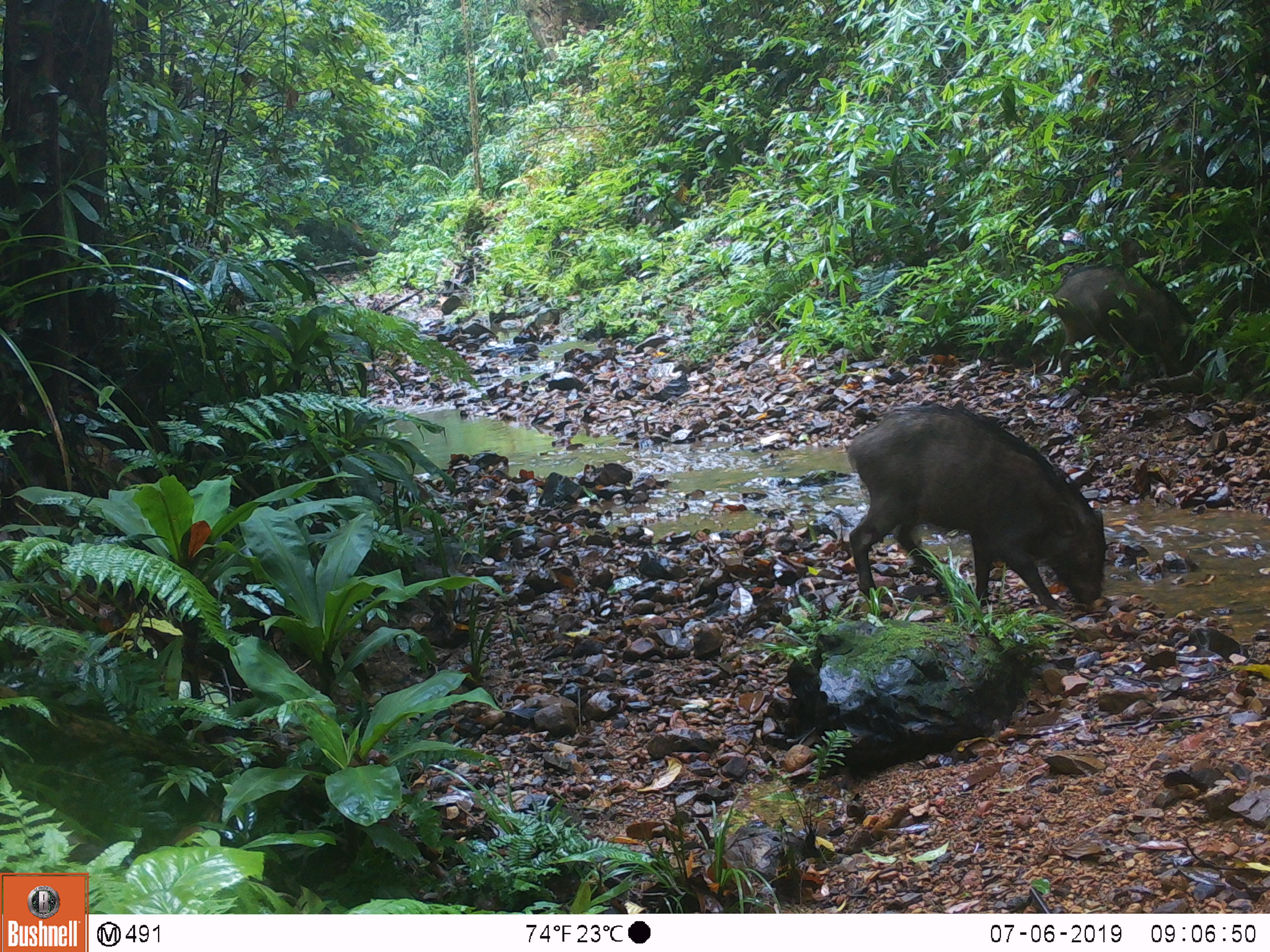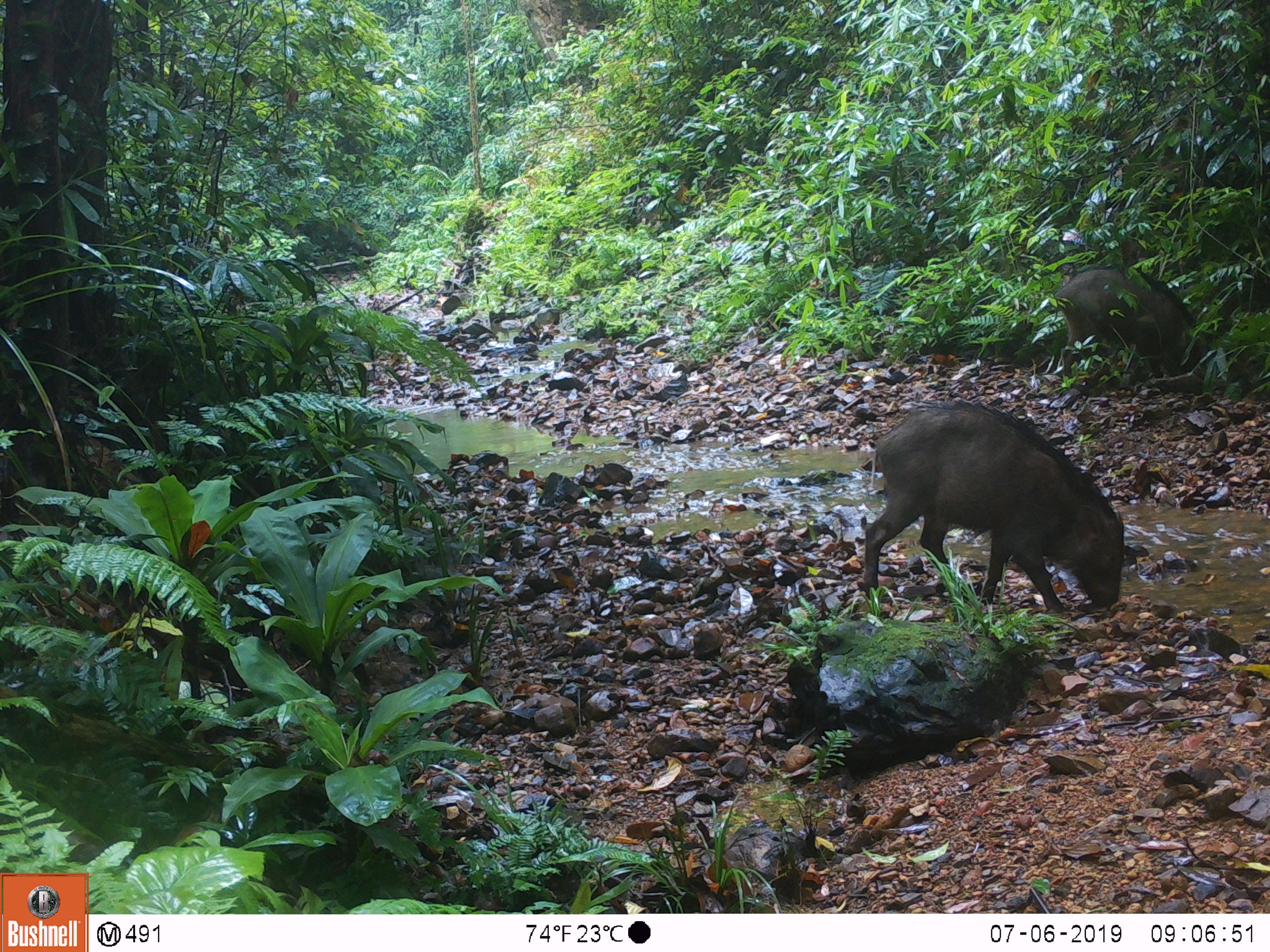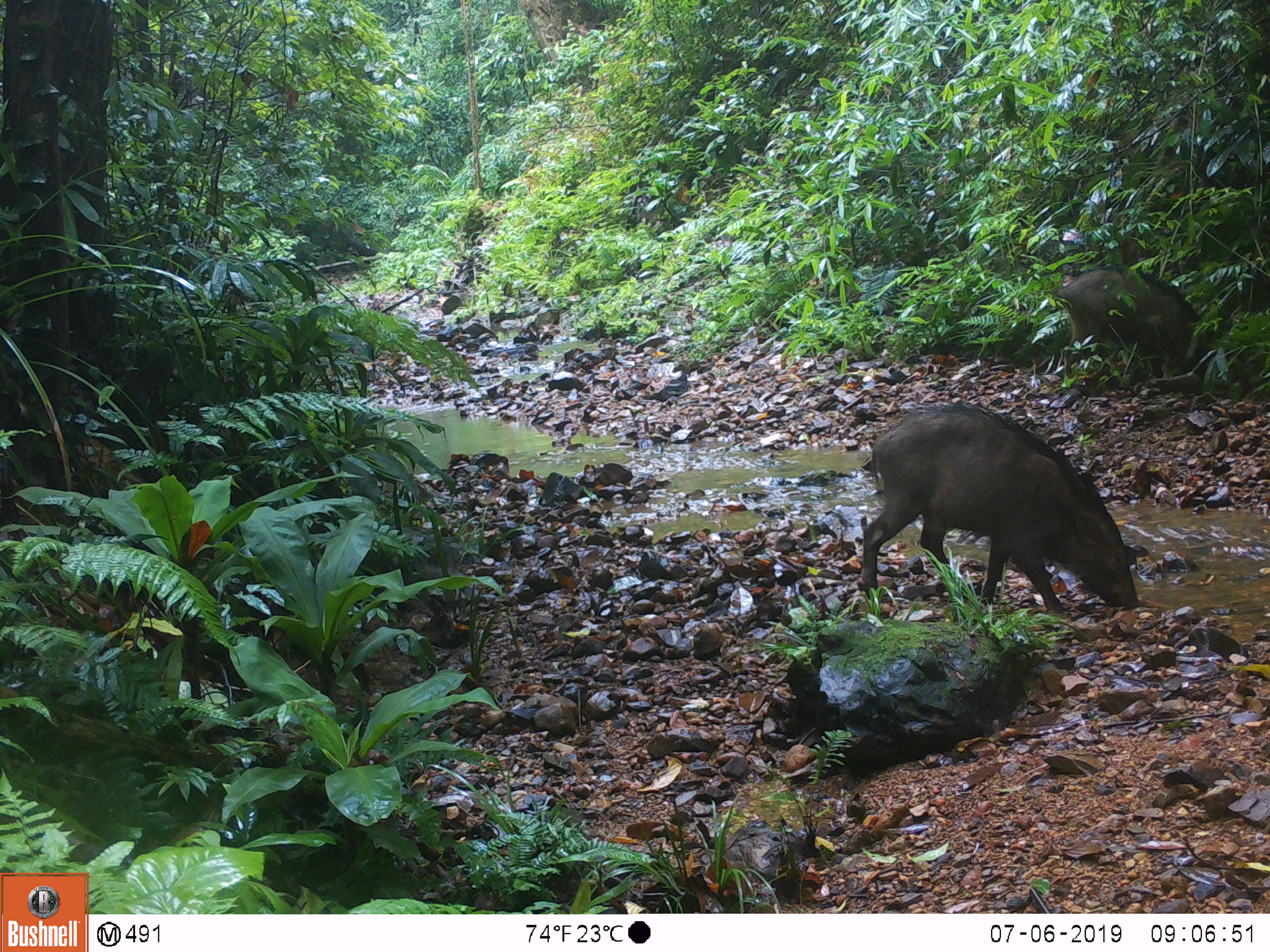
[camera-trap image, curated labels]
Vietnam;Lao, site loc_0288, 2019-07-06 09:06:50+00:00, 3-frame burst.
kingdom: Animalia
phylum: Chordata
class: Mammalia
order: Artiodactyla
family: Suidae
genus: Sus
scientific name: Sus scrofa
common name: eurasian wild pig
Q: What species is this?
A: Eurasian wild pig (Sus scrofa).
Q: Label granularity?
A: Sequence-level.